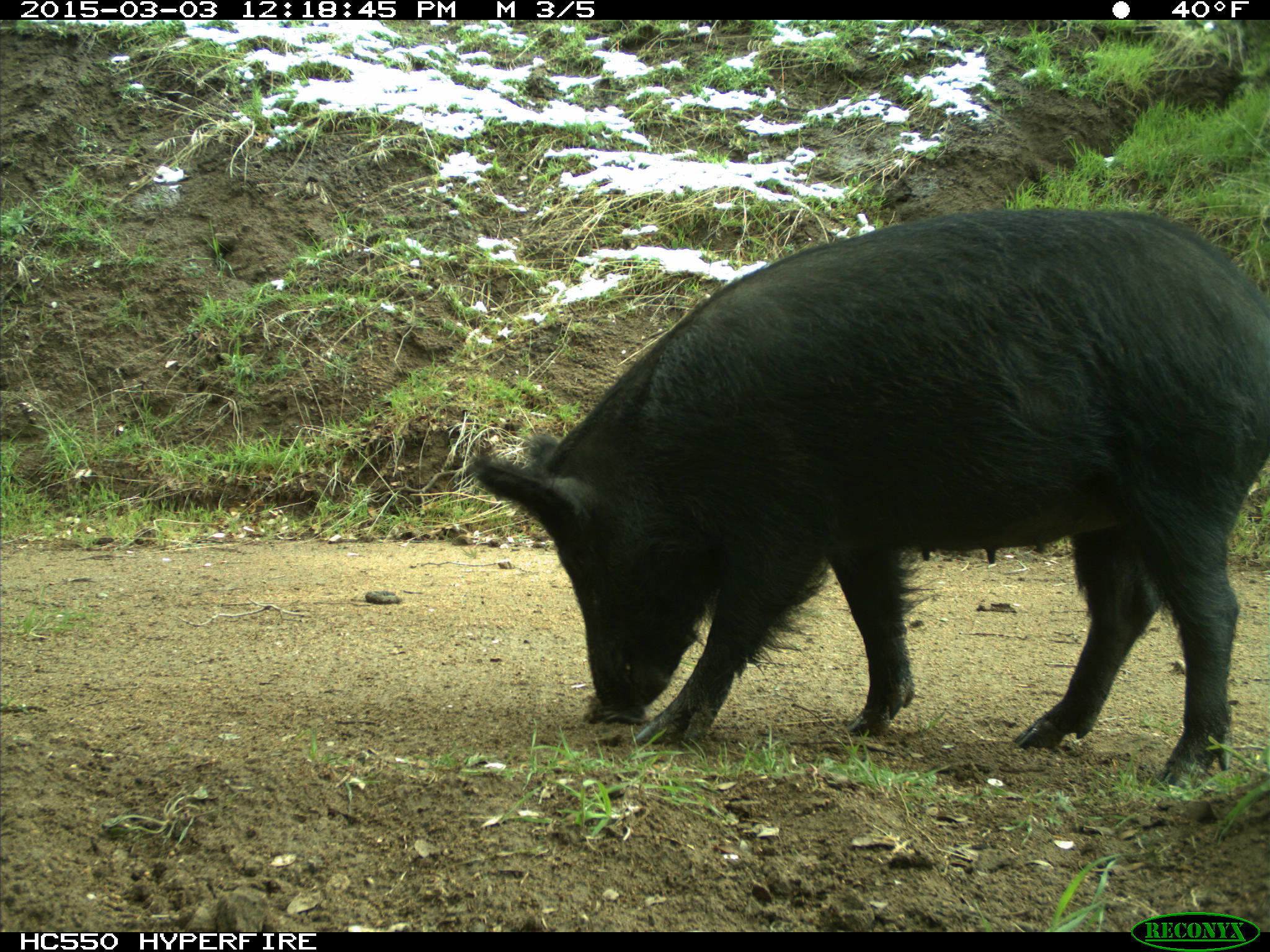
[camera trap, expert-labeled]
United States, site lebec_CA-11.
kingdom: Animalia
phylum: Chordata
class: Mammalia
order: Artiodactyla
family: Suidae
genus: Sus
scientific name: Sus scrofa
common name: wild boar